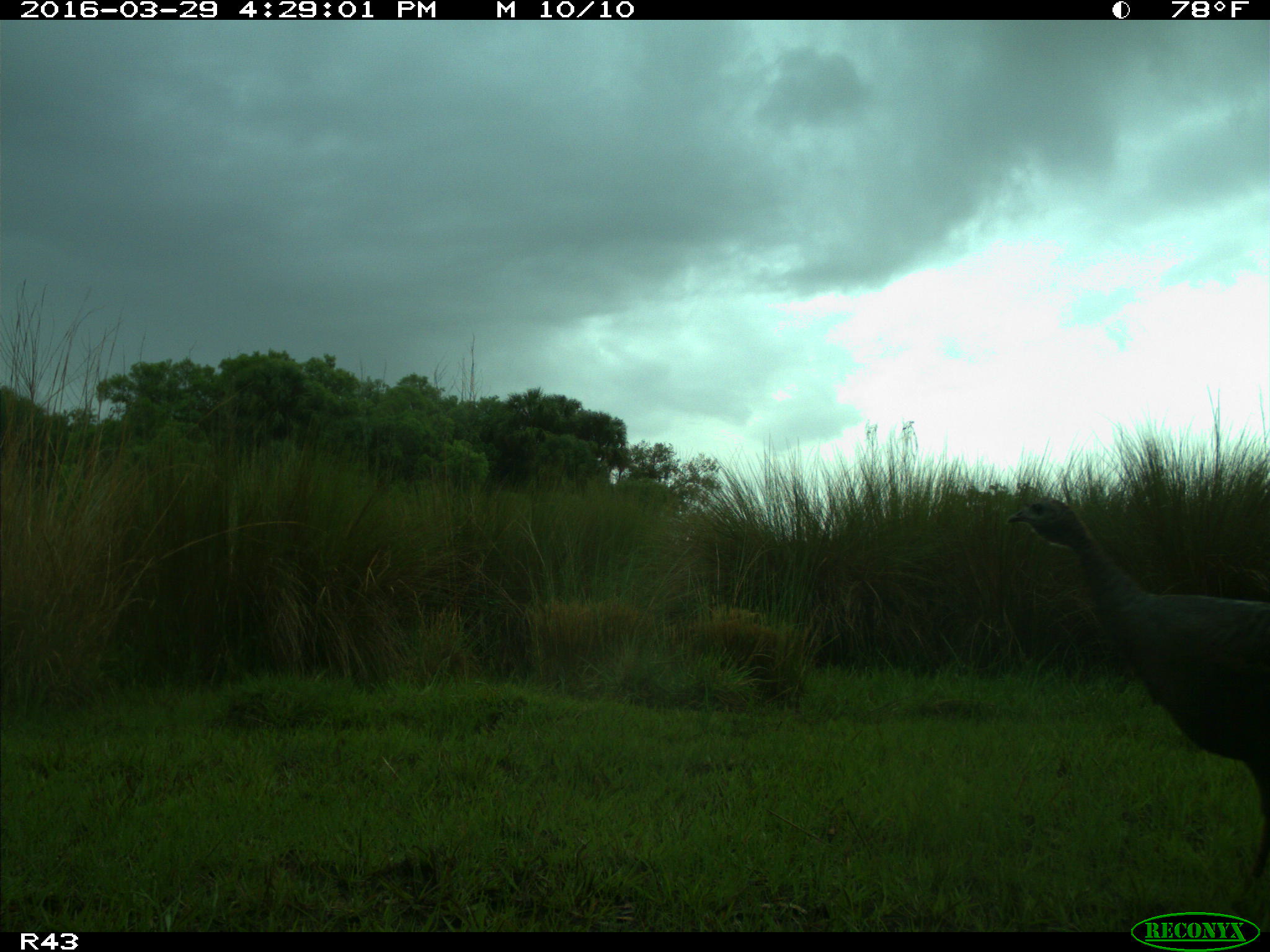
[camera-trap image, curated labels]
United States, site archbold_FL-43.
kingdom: Animalia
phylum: Chordata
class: Aves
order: Galliformes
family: Phasianidae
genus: Meleagris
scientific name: Meleagris gallopavo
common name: wild turkey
Meleagris gallopavo (wild turkey).